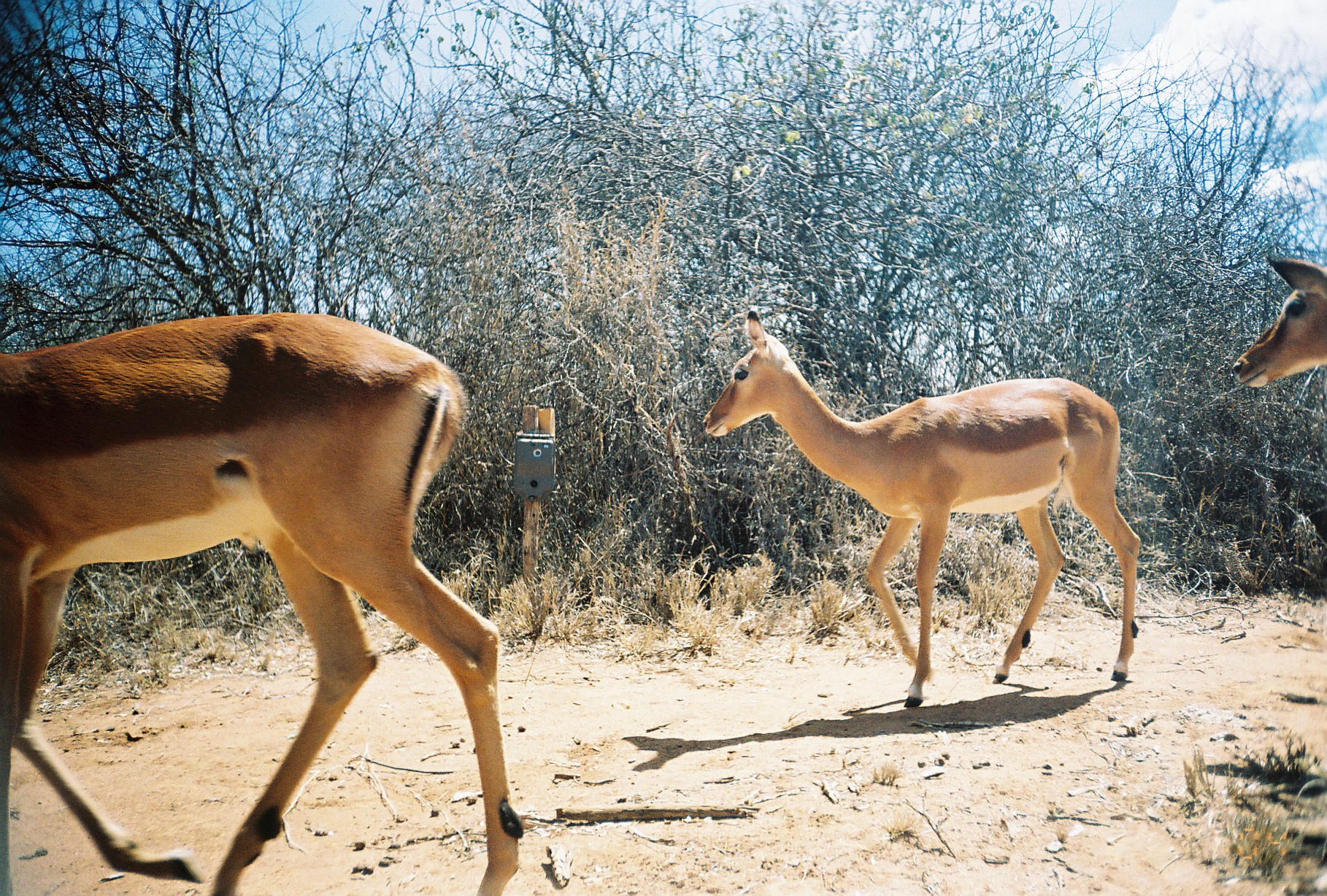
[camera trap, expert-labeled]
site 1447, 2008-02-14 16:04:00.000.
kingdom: Animalia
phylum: Chordata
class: Mammalia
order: Artiodactyla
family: Bovidae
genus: Aepyceros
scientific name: Aepyceros melampus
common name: impala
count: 3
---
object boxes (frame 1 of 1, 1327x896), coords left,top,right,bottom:
aepyceros melampus: 0,307,522,894; 697,301,1141,710; 1227,247,1326,390